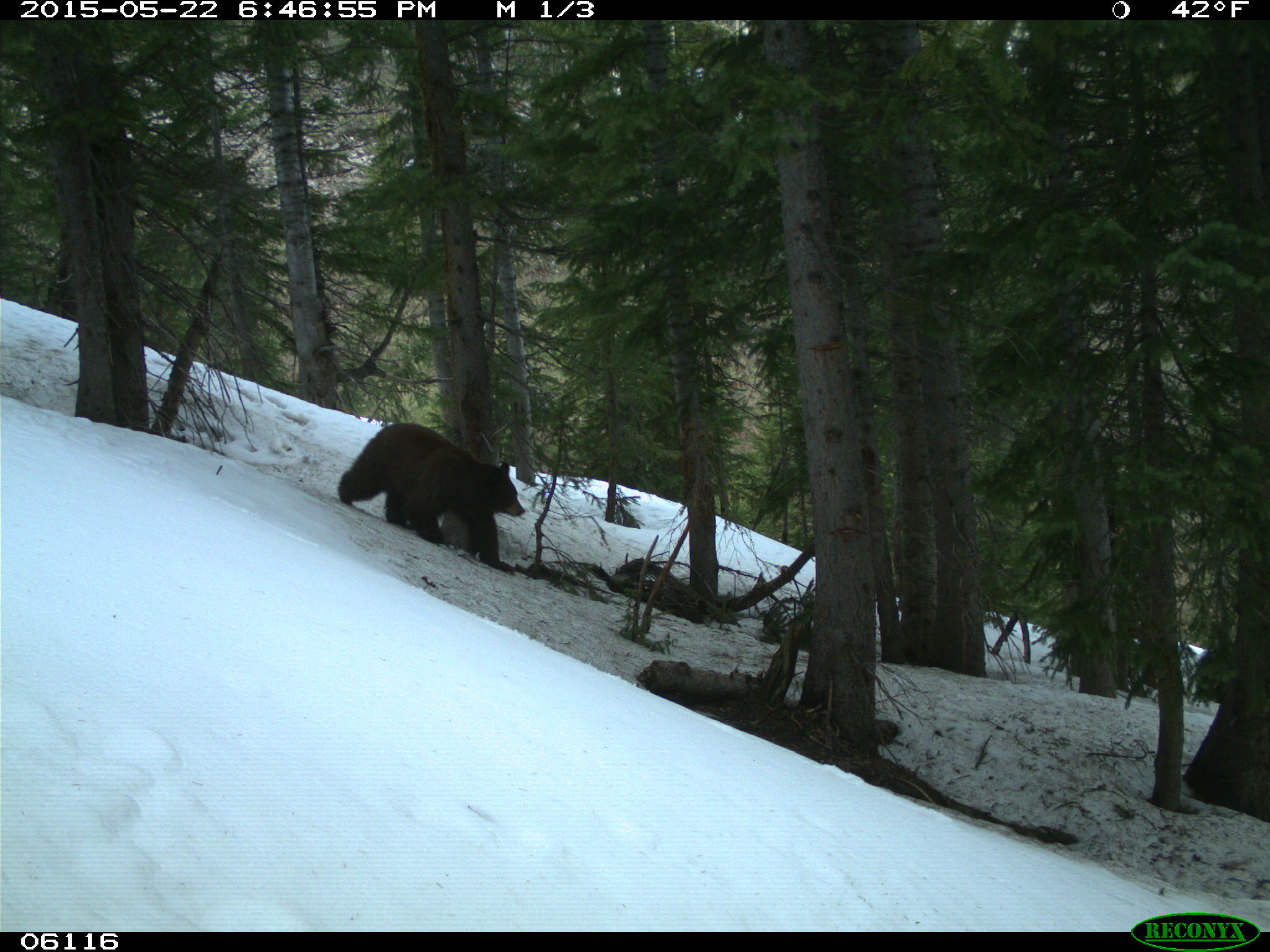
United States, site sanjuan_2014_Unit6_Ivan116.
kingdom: Animalia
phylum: Chordata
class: Mammalia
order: Carnivora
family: Ursidae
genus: Ursus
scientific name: Ursus americanus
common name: american black bear